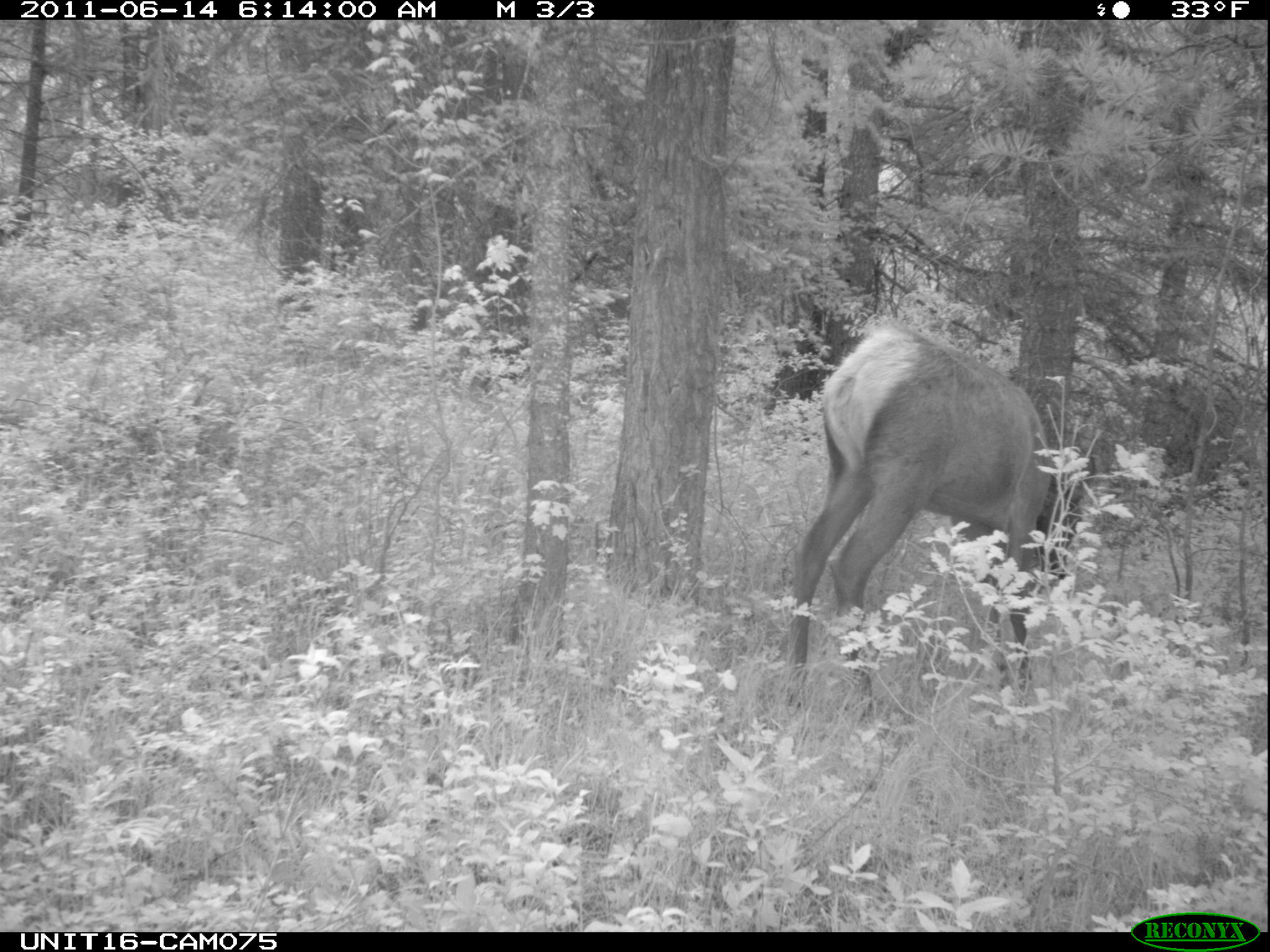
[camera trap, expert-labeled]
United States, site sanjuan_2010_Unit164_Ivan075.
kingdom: Animalia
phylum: Chordata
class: Mammalia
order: Artiodactyla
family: Cervidae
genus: Cervus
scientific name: Cervus elaphus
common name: red deer